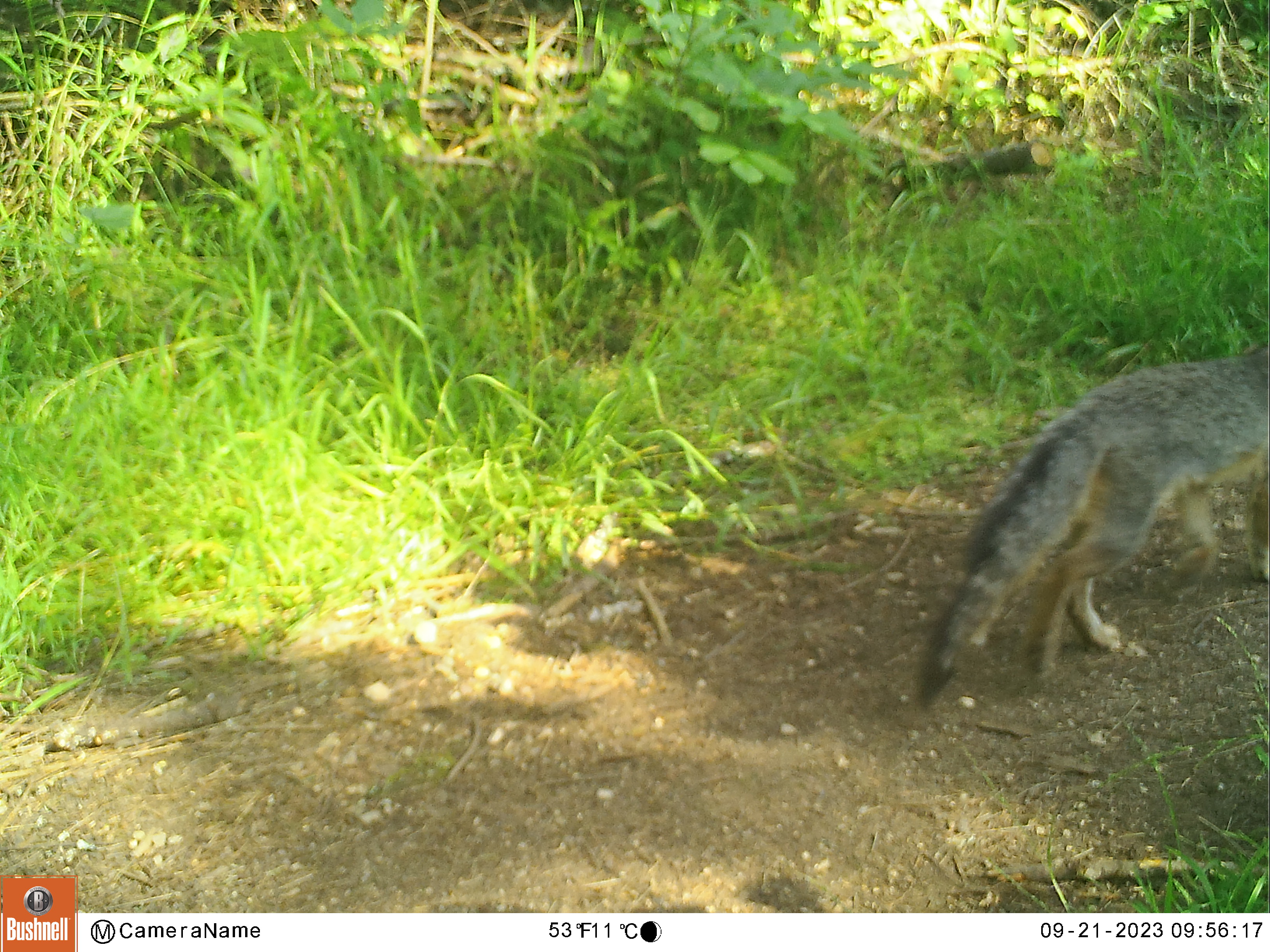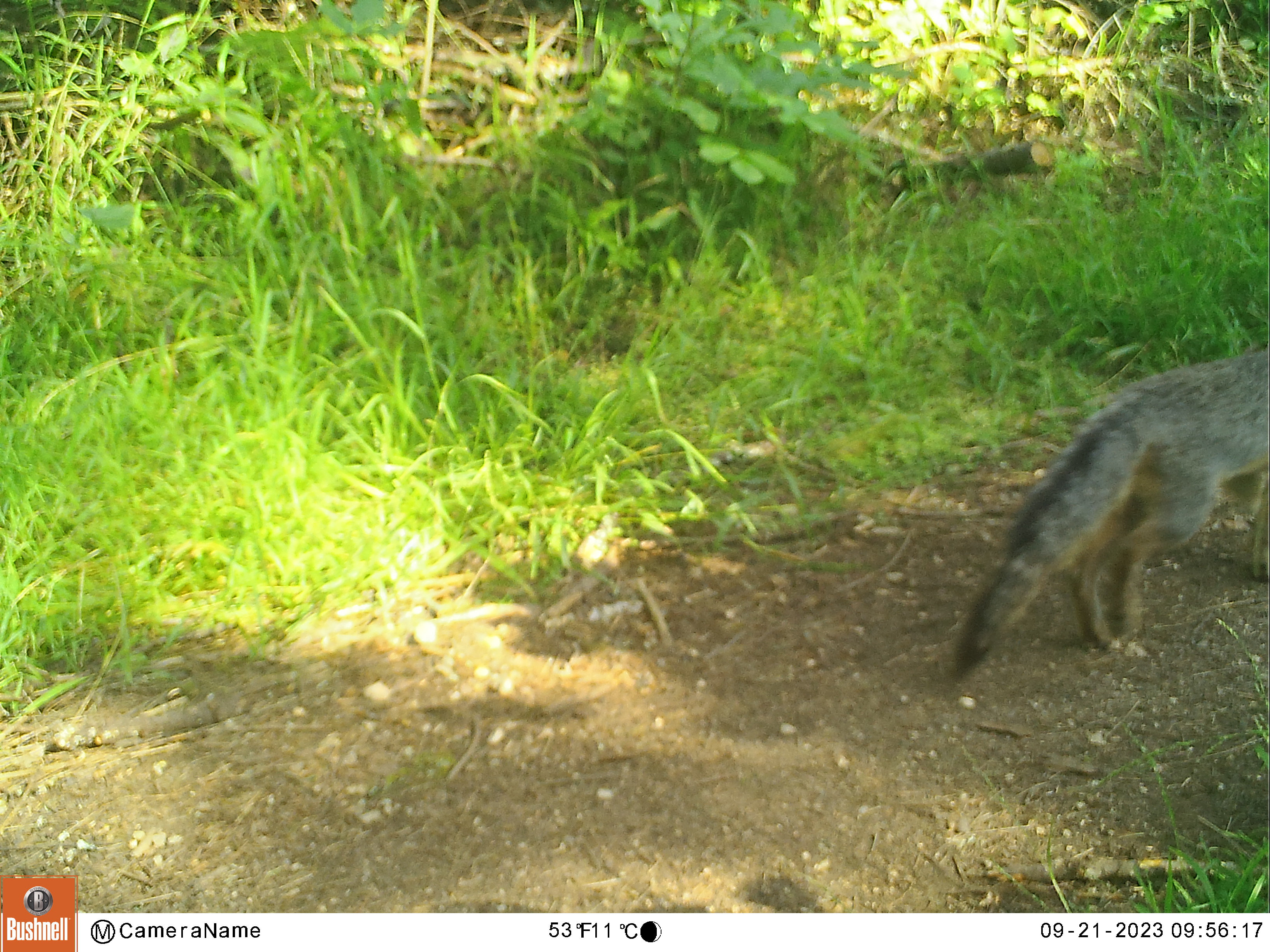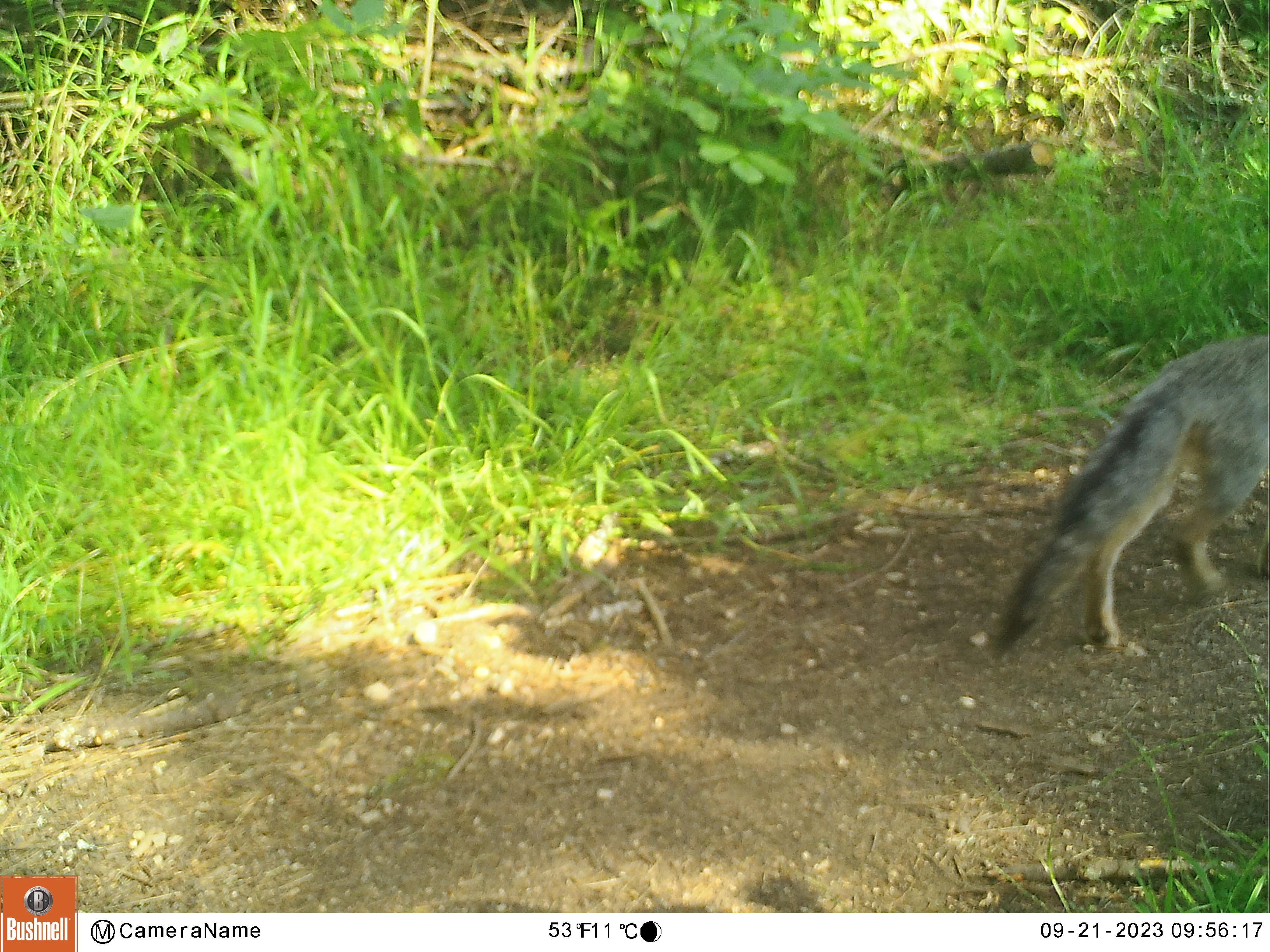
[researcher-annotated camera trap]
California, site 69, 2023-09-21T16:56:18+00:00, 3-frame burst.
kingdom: Animalia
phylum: Chordata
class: Mammalia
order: Carnivora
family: Canidae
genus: Urocyon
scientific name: Urocyon cinereoargenteus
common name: gray fox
Gray fox (Urocyon cinereoargenteus).